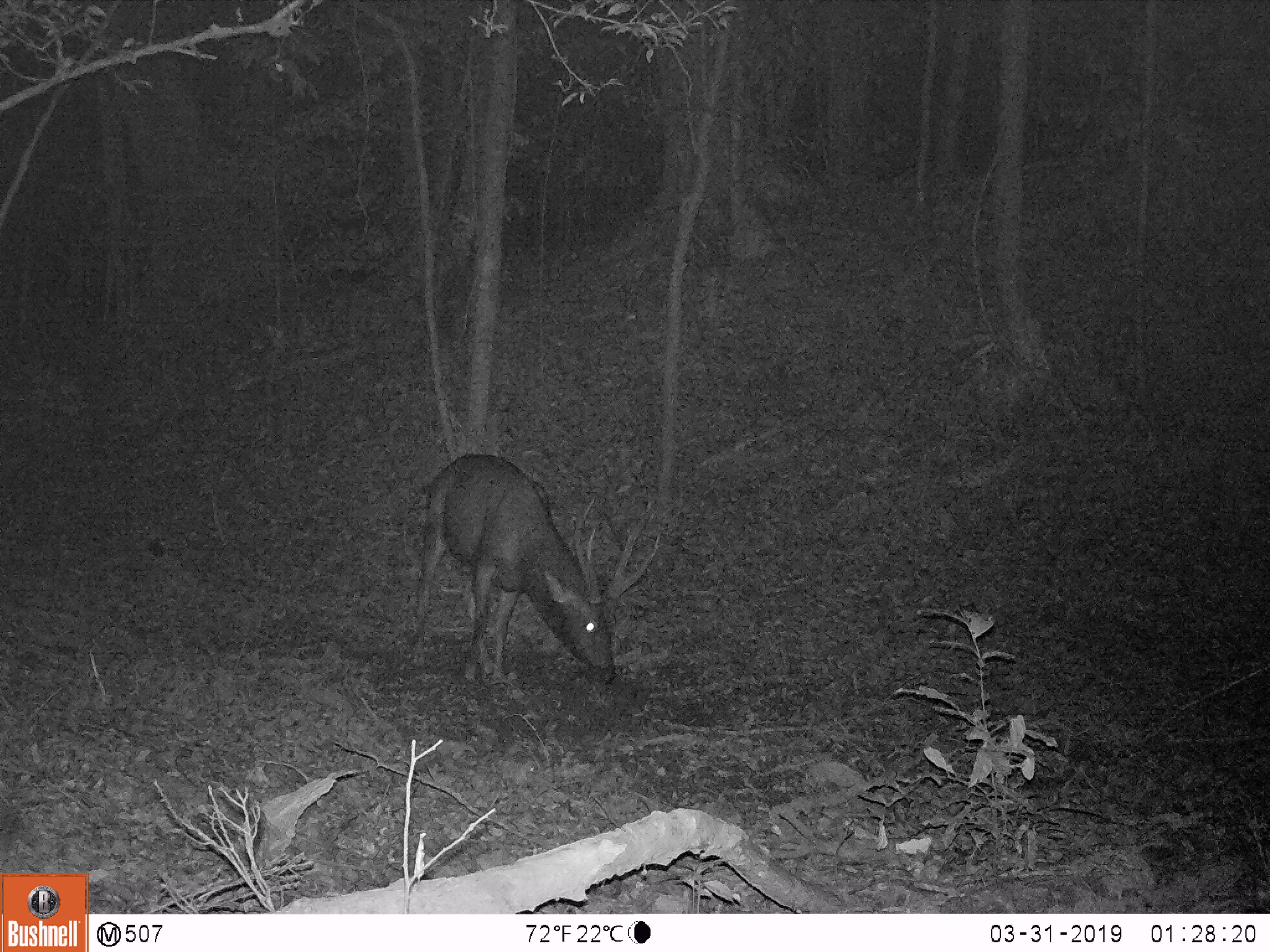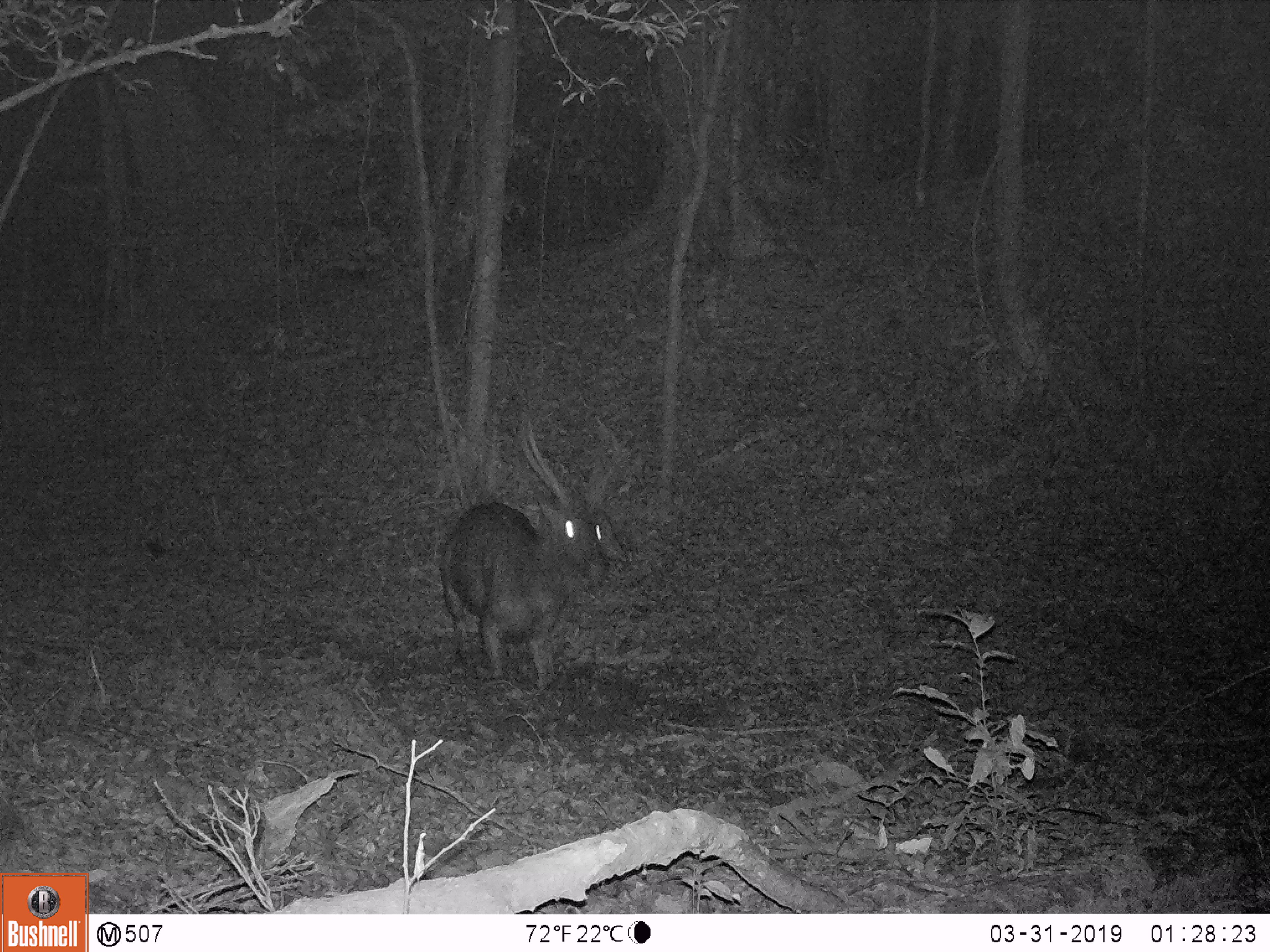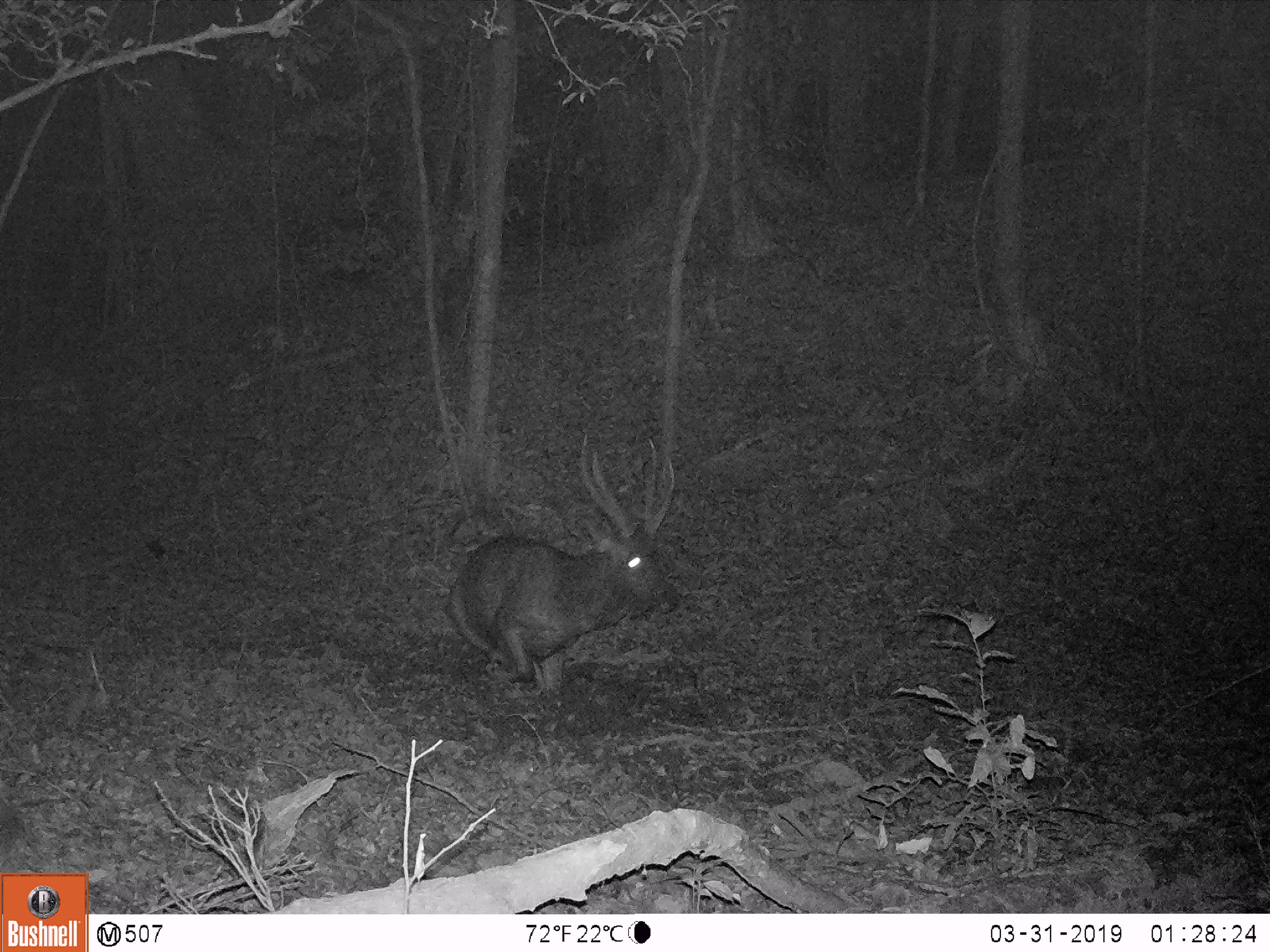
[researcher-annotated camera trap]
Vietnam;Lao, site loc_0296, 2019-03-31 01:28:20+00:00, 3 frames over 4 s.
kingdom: Animalia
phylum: Chordata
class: Mammalia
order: Artiodactyla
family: Cervidae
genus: Rusa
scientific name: Rusa unicolor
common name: sambar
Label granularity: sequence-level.